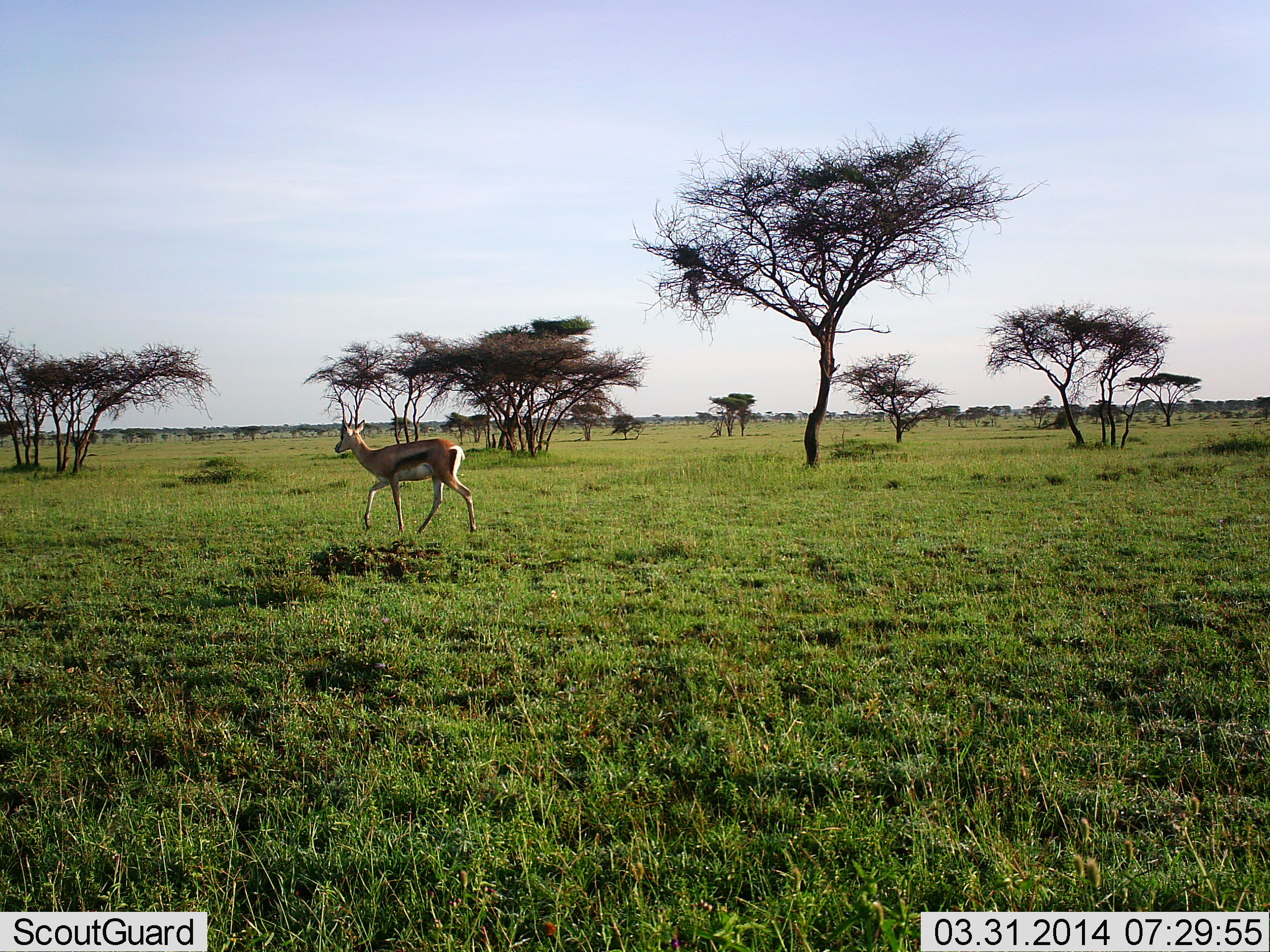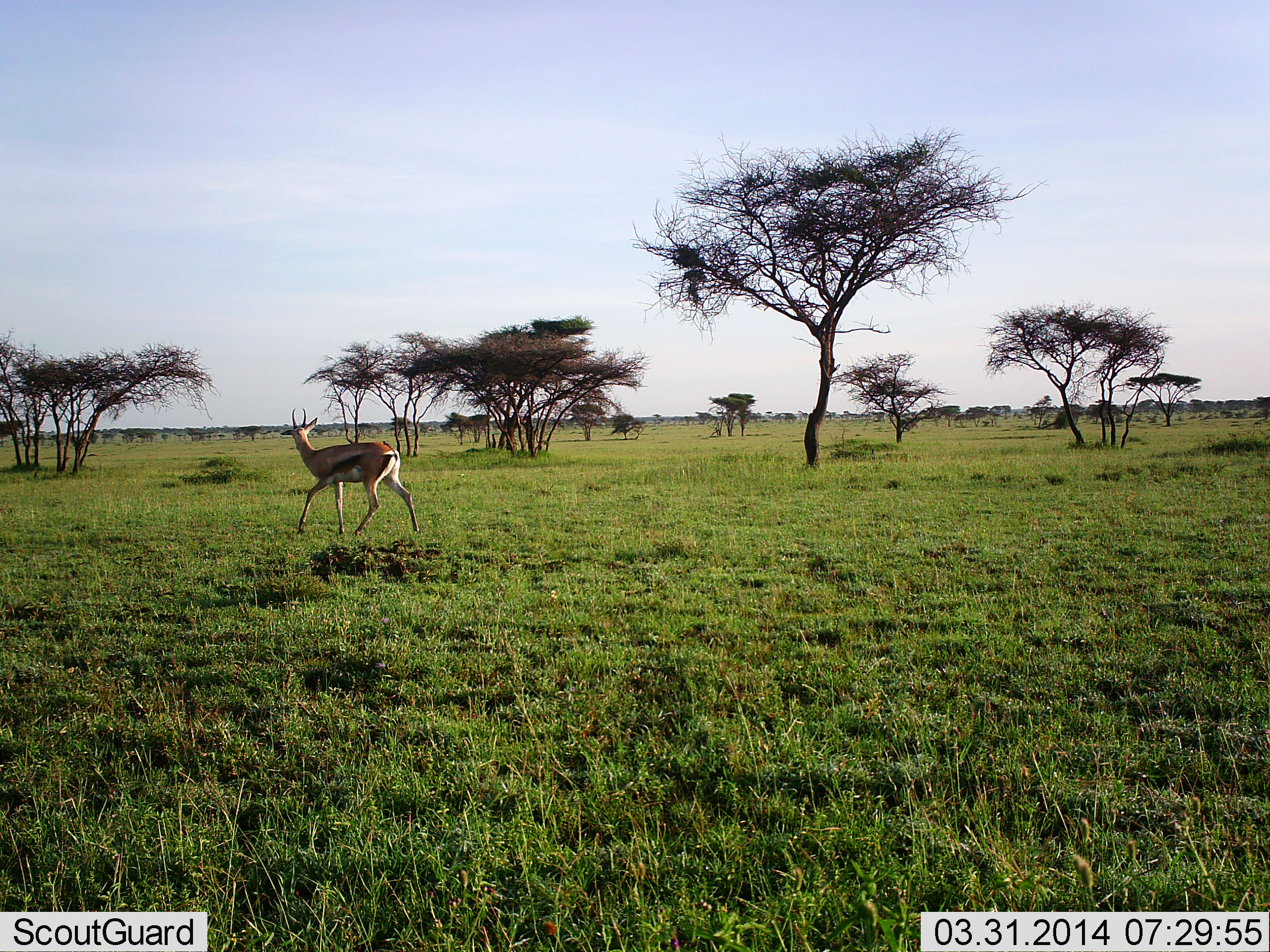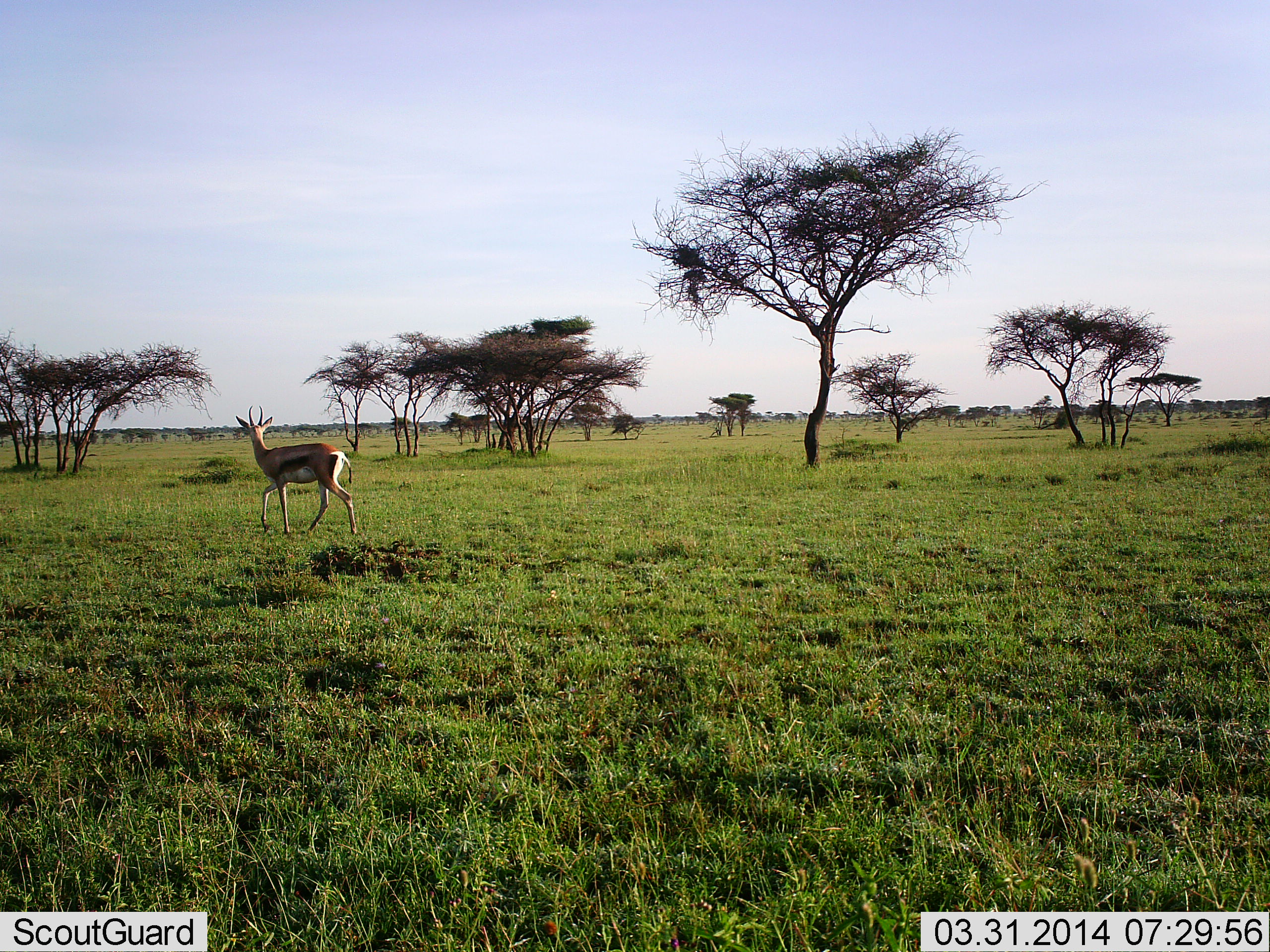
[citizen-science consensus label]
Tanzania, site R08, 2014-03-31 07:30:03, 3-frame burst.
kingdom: Animalia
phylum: Chordata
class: Mammalia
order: Artiodactyla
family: Bovidae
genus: Eudorcas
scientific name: Eudorcas thomsonii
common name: thomson's gazelle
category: gazellethomsons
Gazellethomsons (thomson's gazelle) (Eudorcas thomsonii), count 1. Behavior (volunteer vote fractions): standing 0%, resting 0%, moving 100%, interacting 0%. Young present (vote fraction): 0%. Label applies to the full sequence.